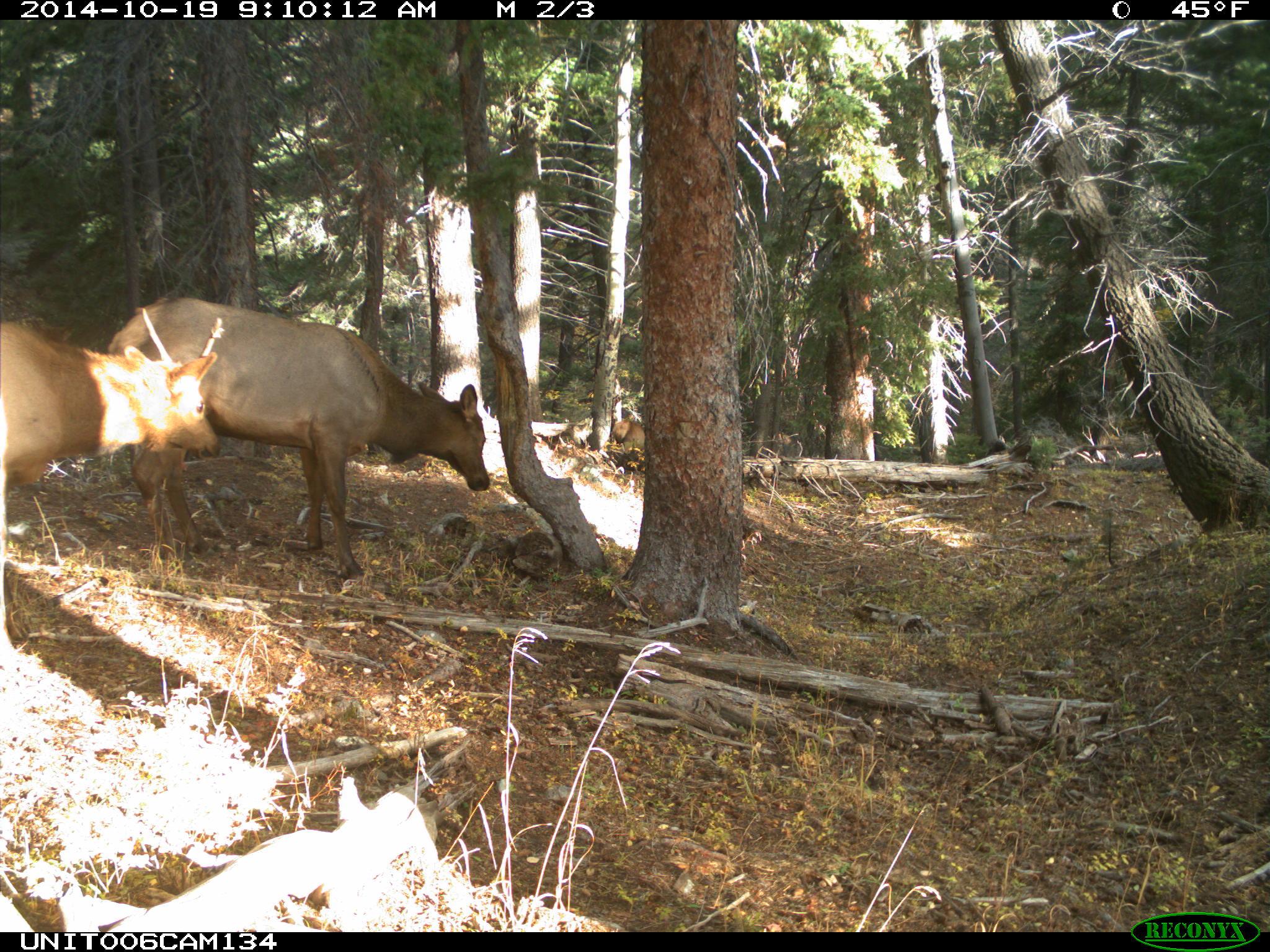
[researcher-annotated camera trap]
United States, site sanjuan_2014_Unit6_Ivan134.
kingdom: Animalia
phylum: Chordata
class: Mammalia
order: Artiodactyla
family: Cervidae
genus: Cervus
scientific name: Cervus elaphus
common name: red deer